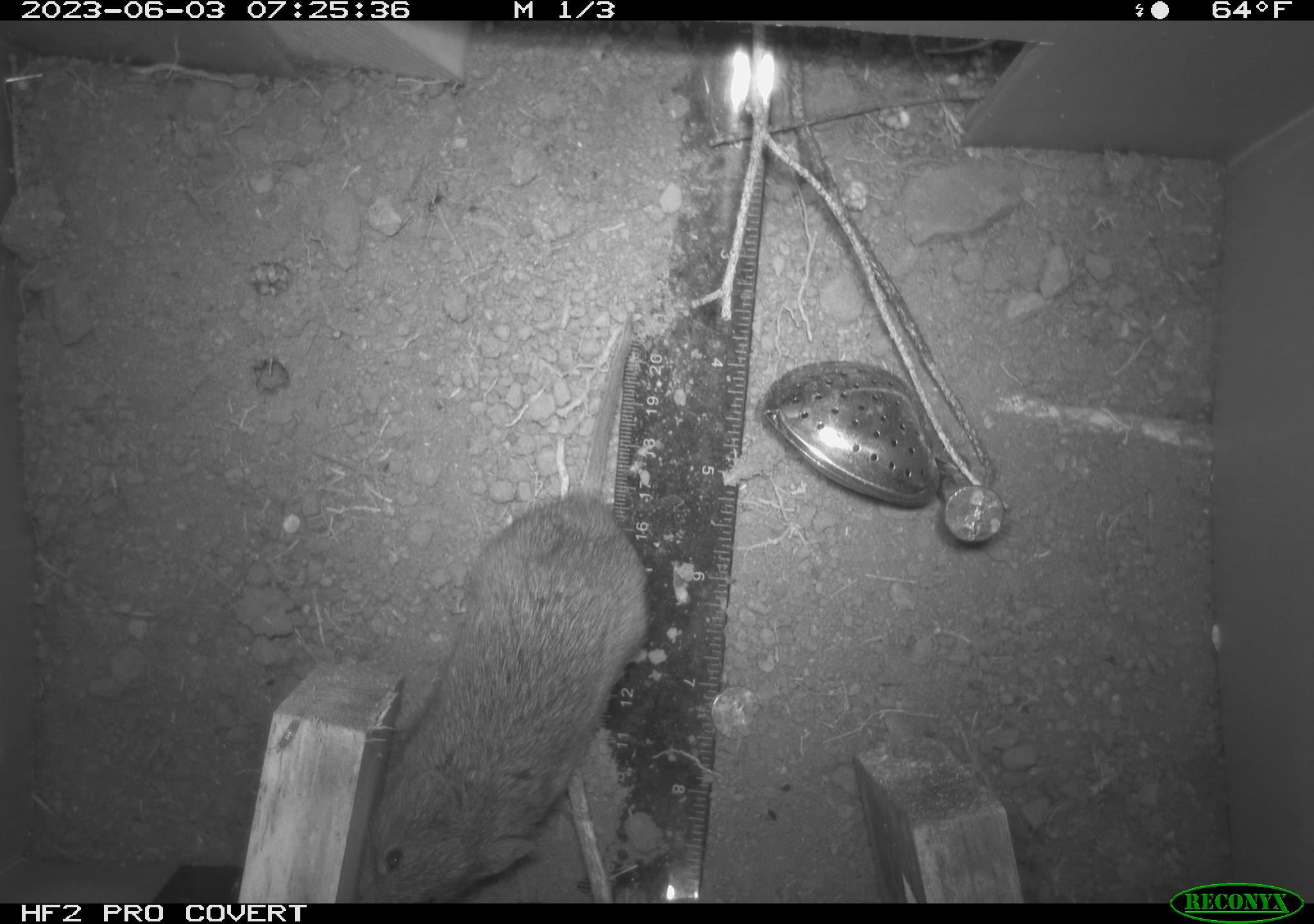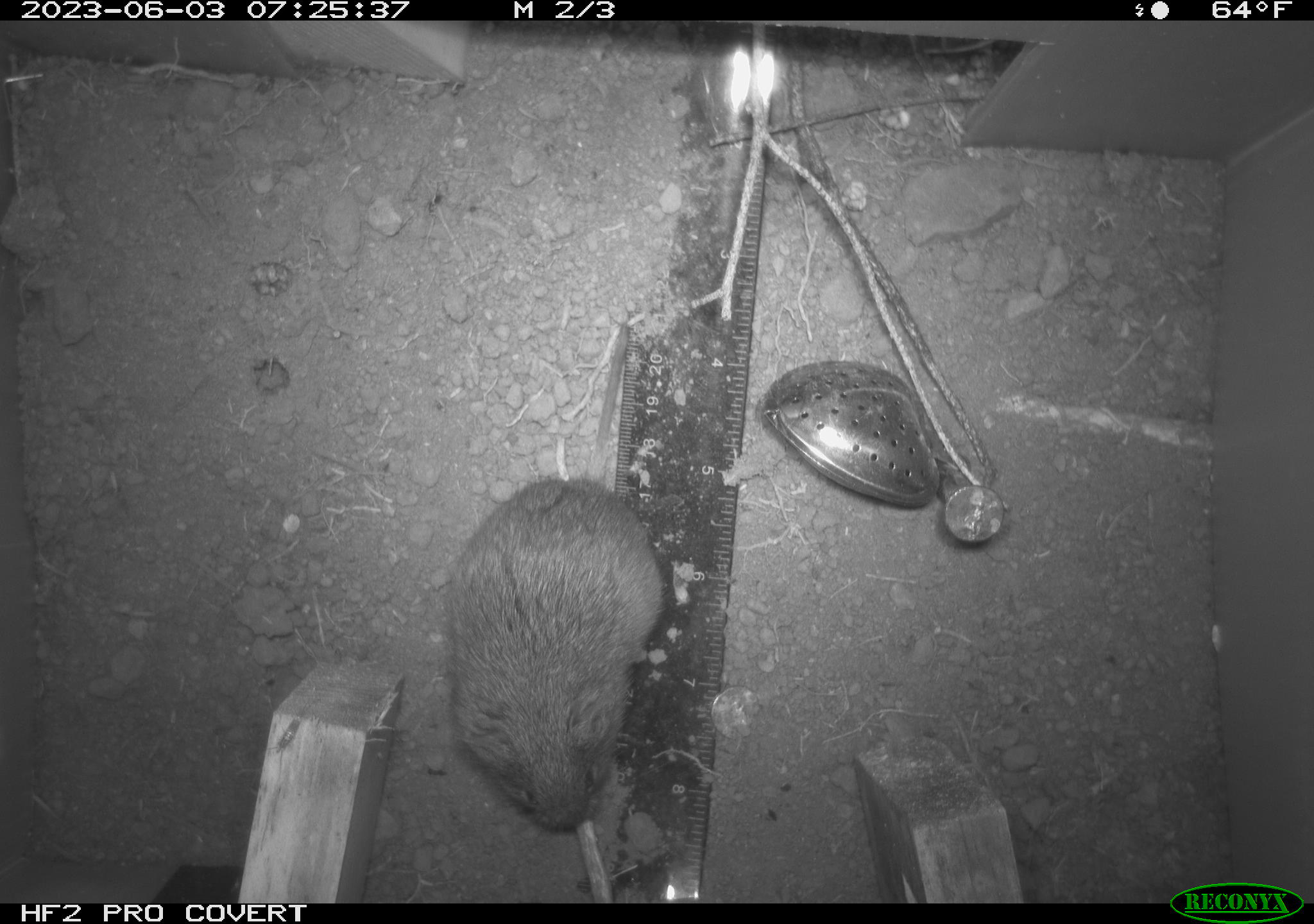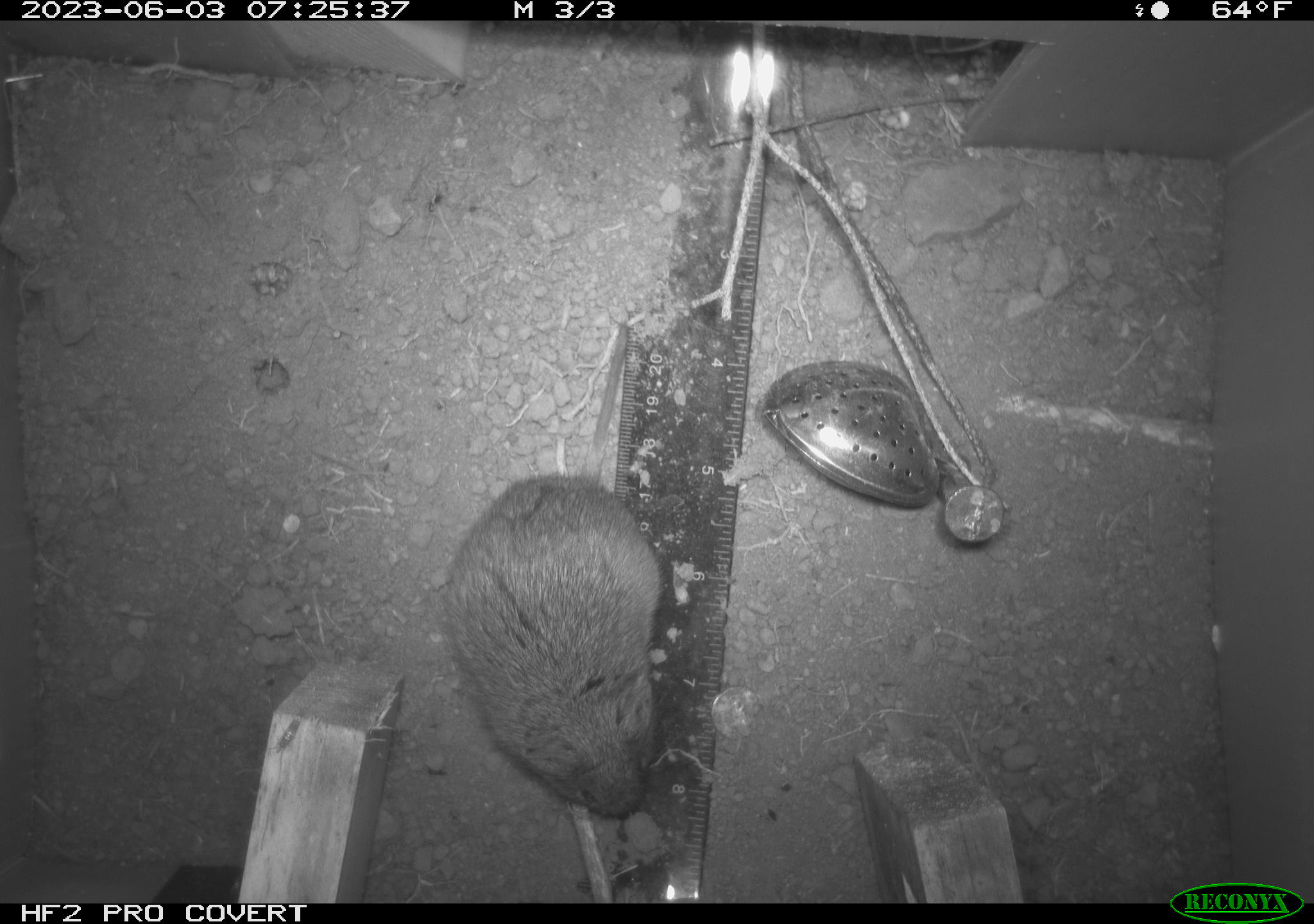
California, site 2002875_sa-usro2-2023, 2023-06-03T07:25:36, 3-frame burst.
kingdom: Animalia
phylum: Chordata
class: Mammalia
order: Rodentia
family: Cricetidae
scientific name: Arvicolinae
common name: voles, lemmings, and muskrats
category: arvicolinae subfamily